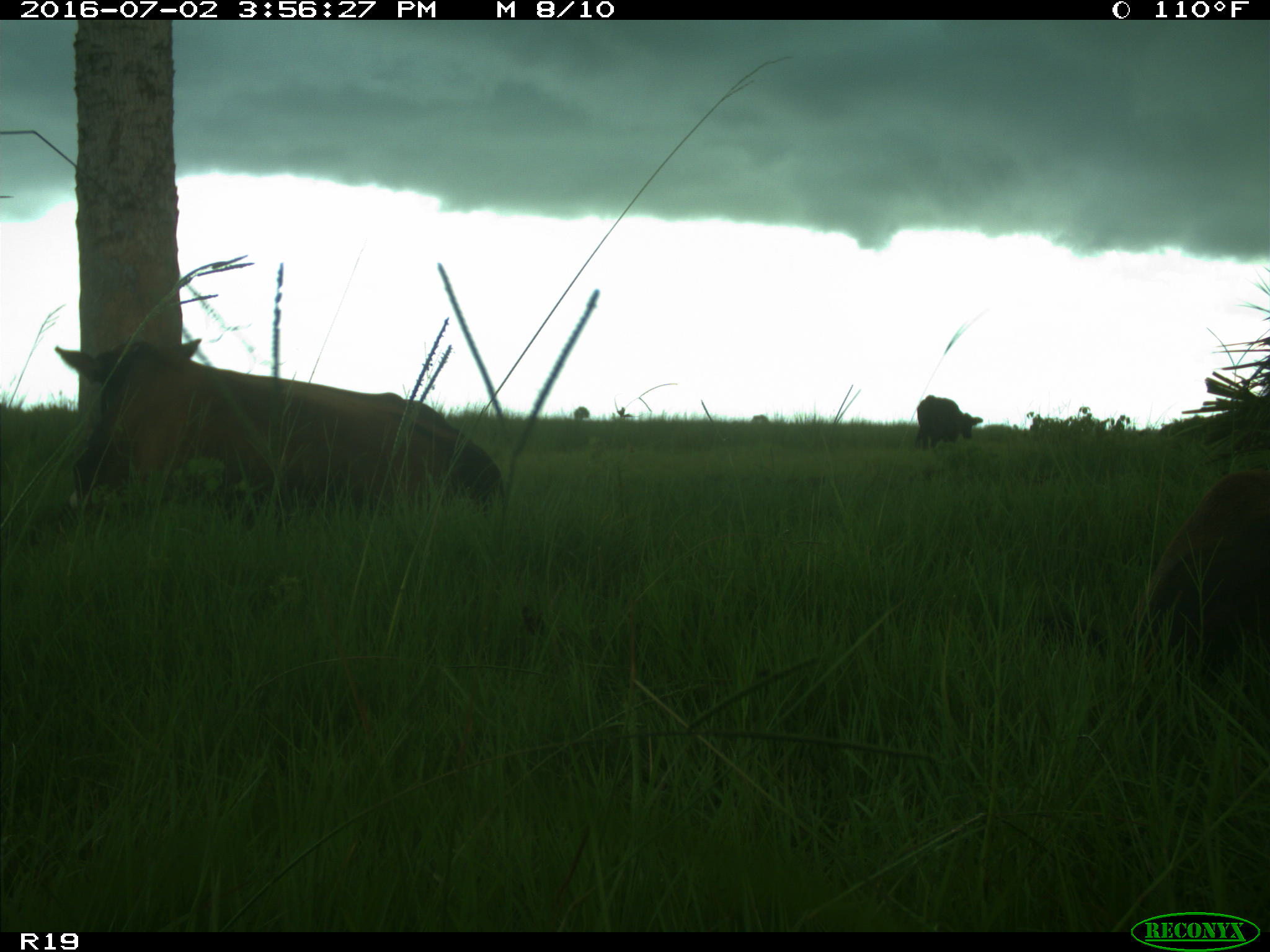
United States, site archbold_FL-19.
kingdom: Animalia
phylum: Chordata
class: Mammalia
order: Artiodactyla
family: Bovidae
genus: Bos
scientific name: Bos taurus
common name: domestic cow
Bos taurus (domestic cow).